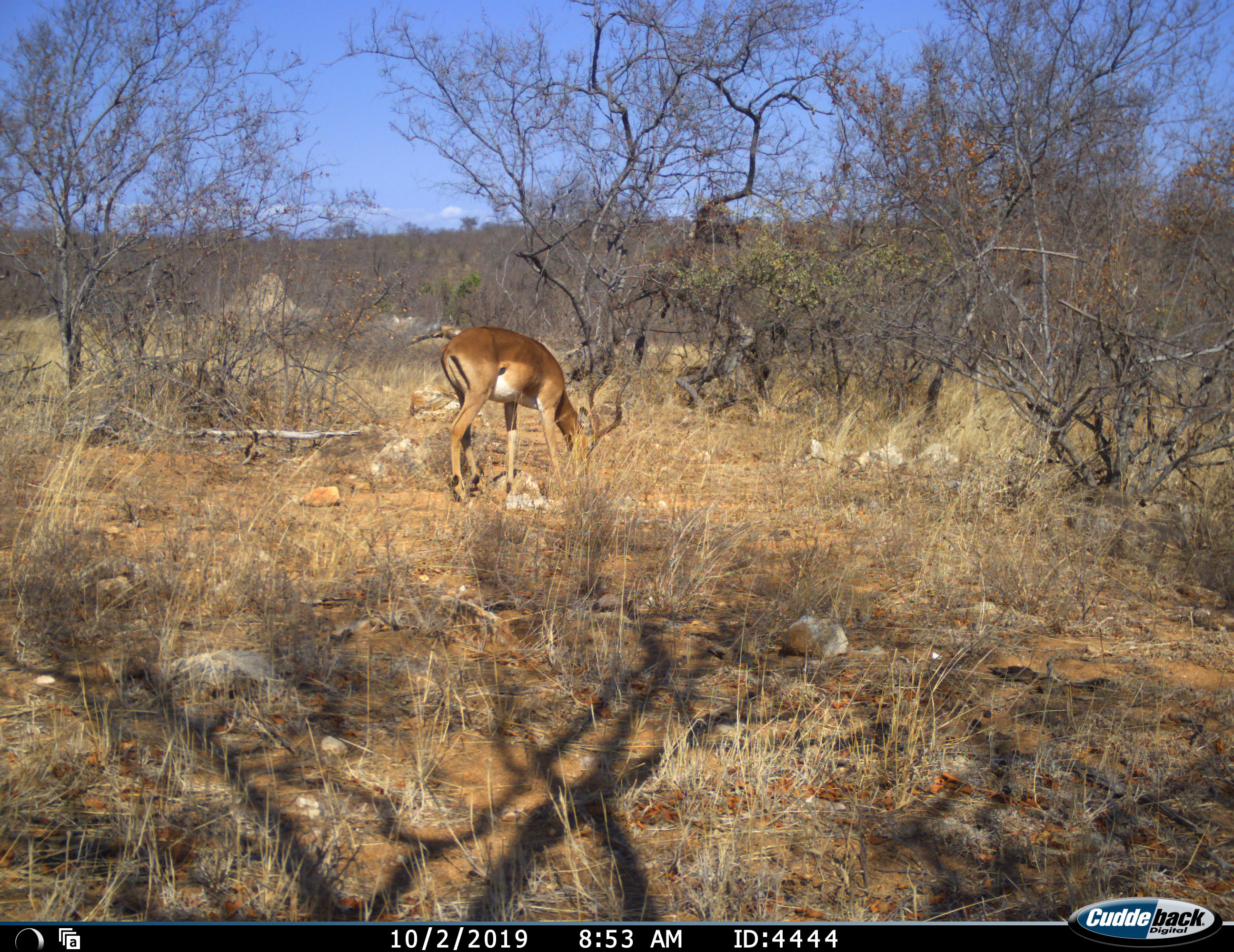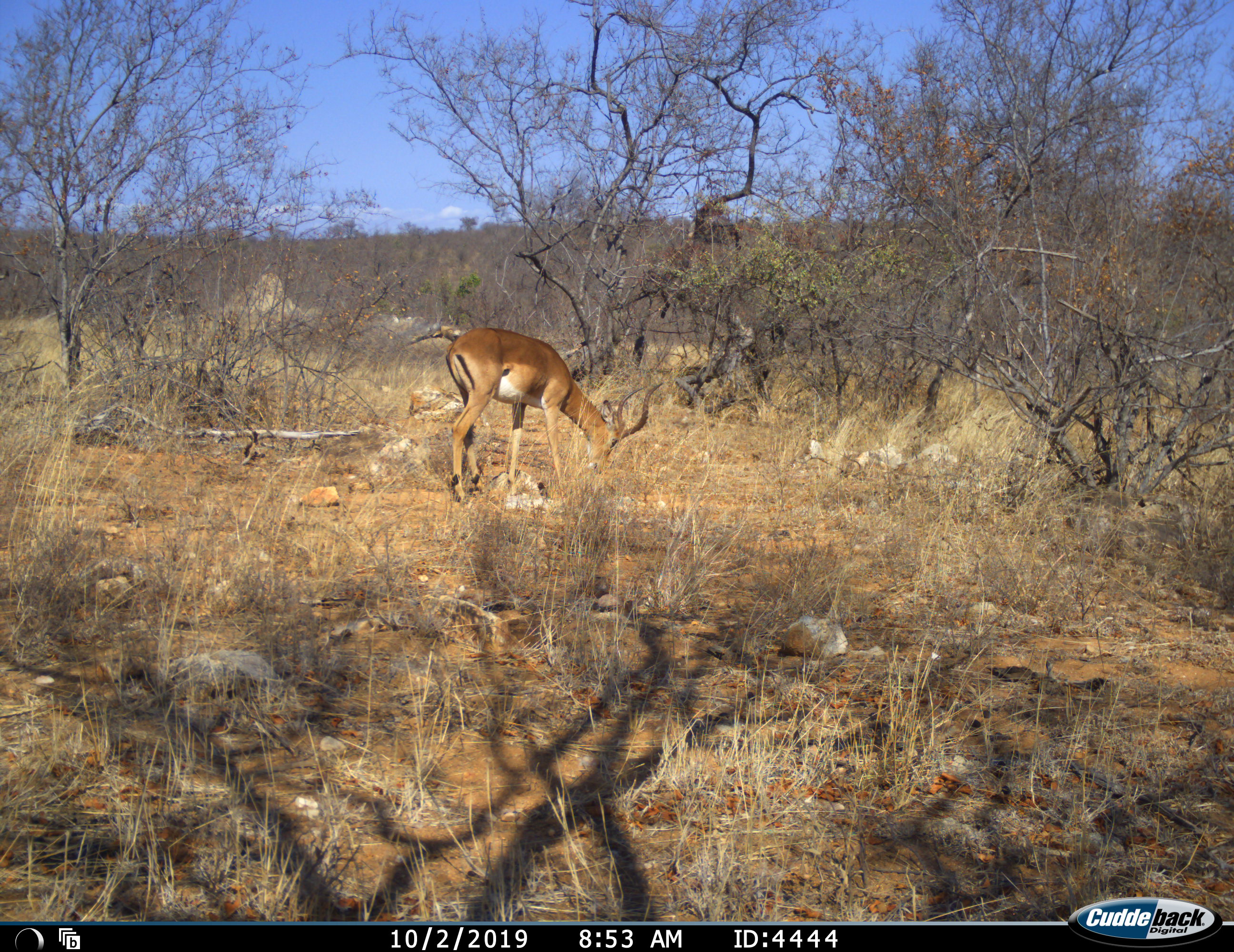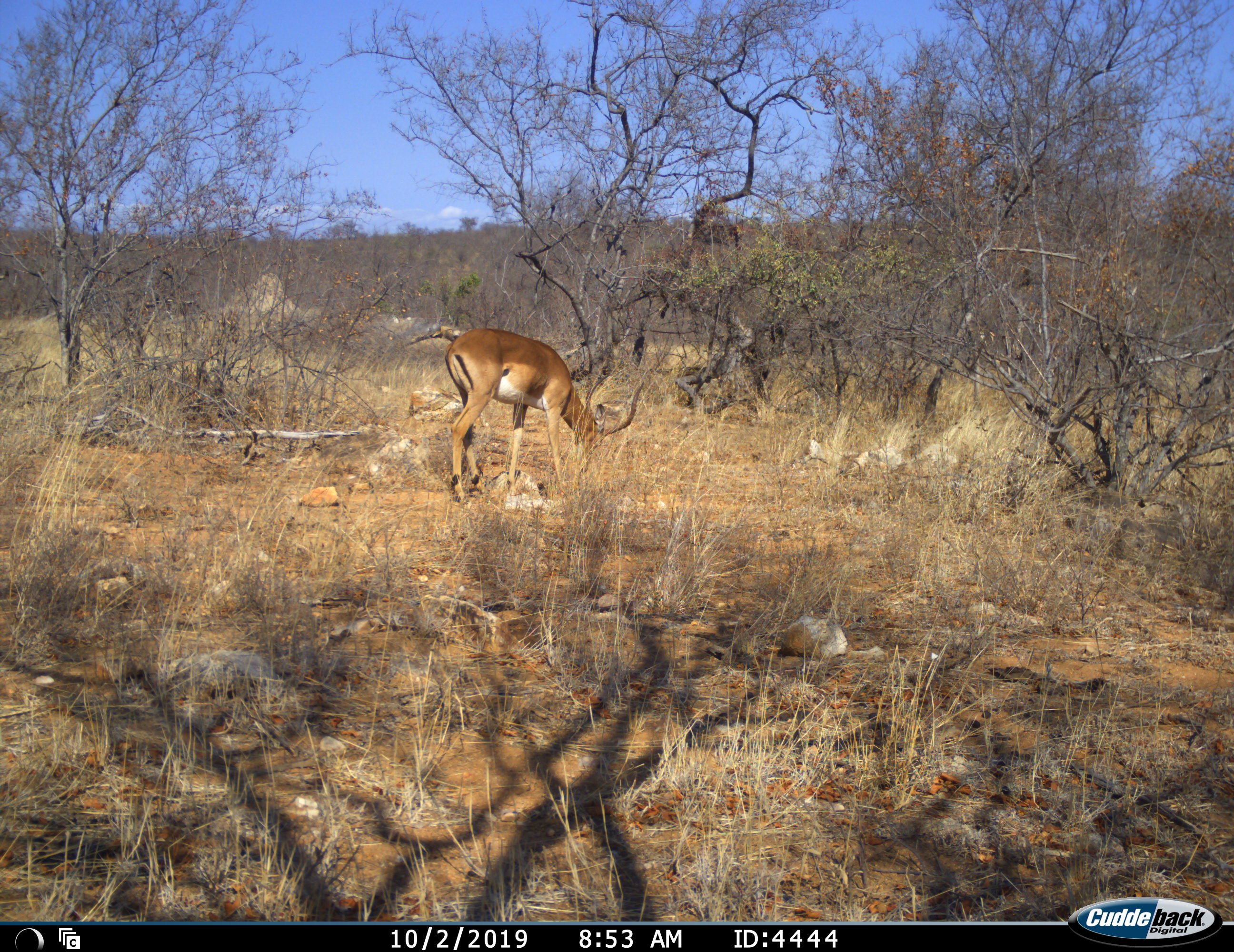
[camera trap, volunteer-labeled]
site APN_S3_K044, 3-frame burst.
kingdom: Animalia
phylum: Chordata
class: Mammalia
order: Artiodactyla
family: Bovidae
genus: Aepyceros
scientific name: Aepyceros melampus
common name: impala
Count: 1.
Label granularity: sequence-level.